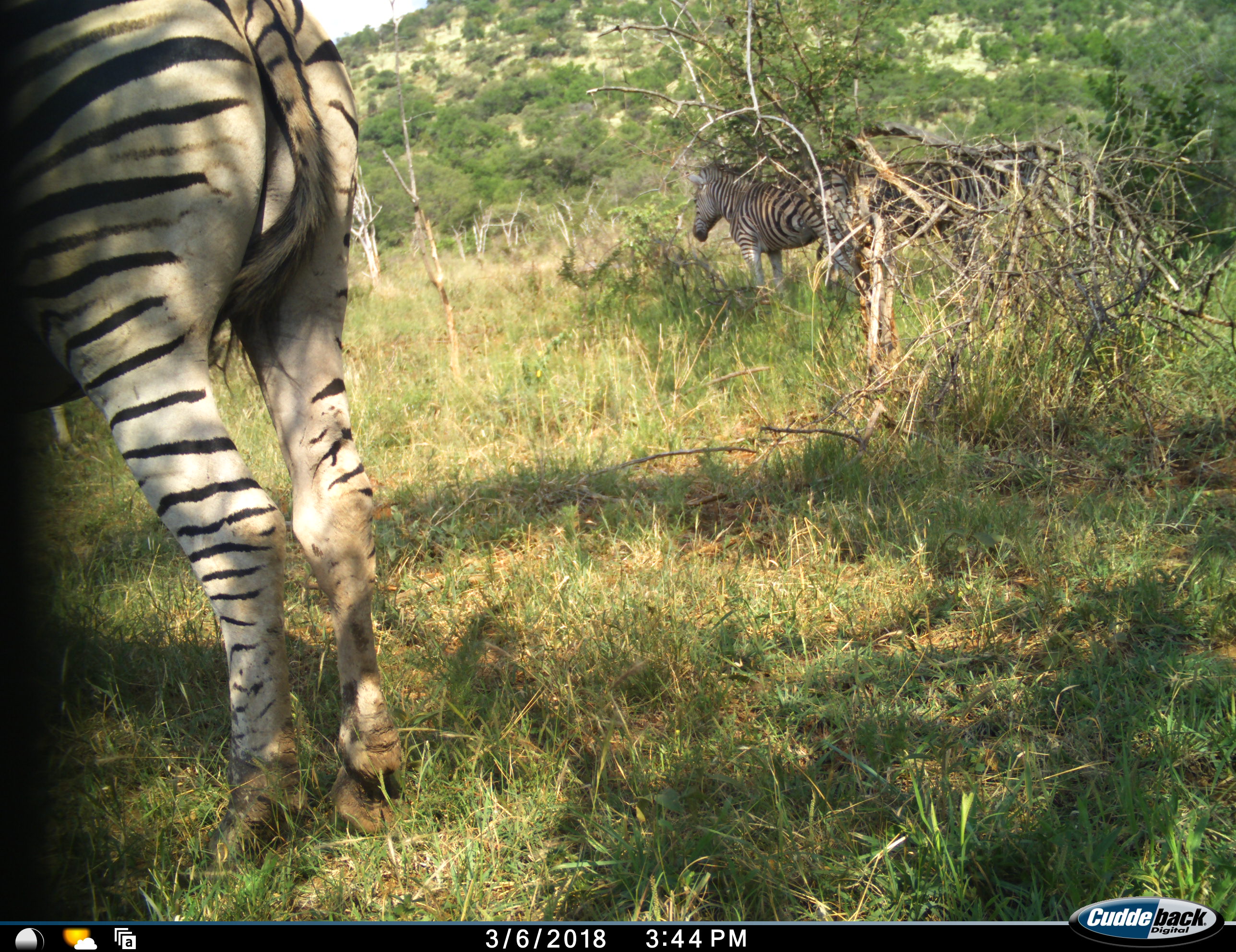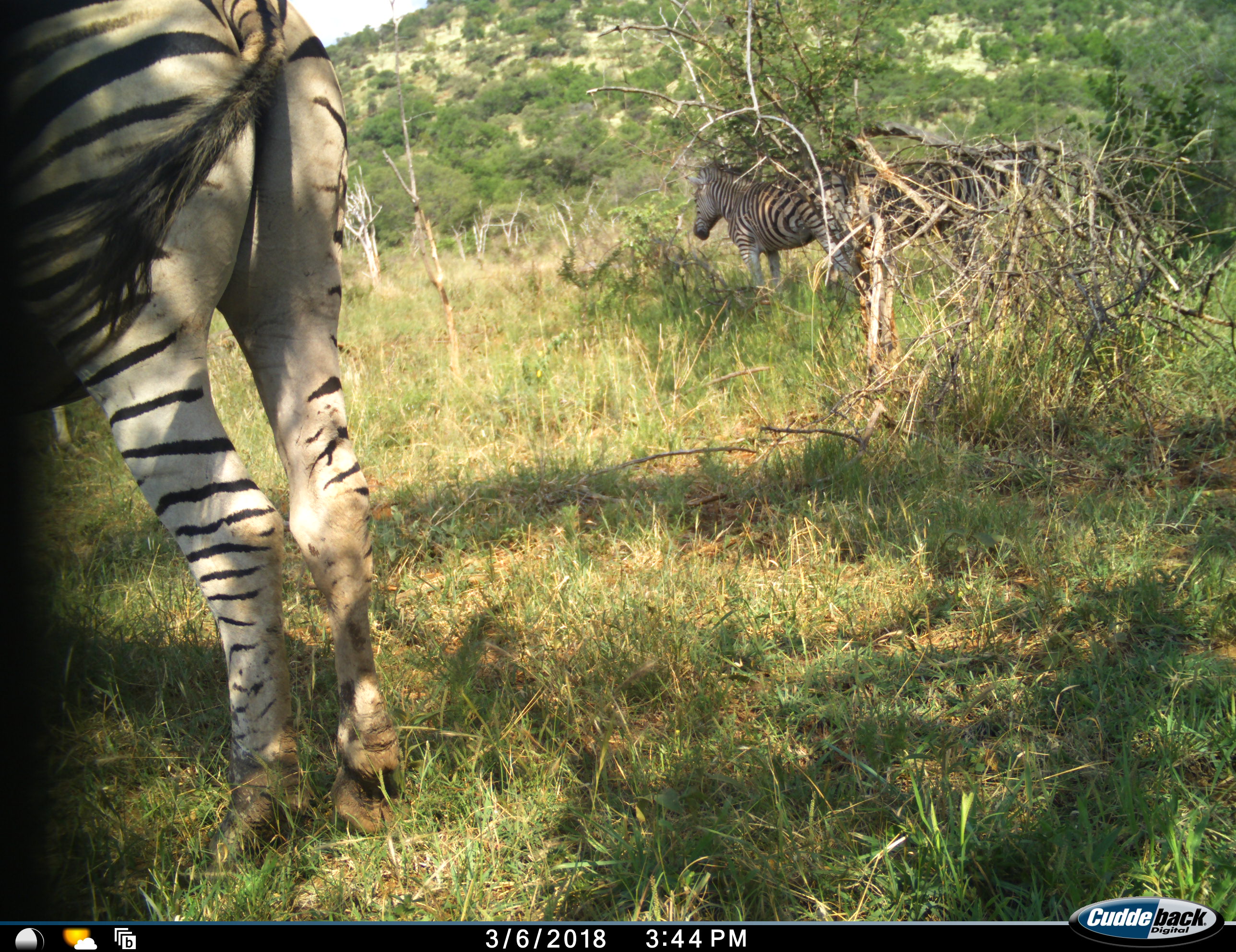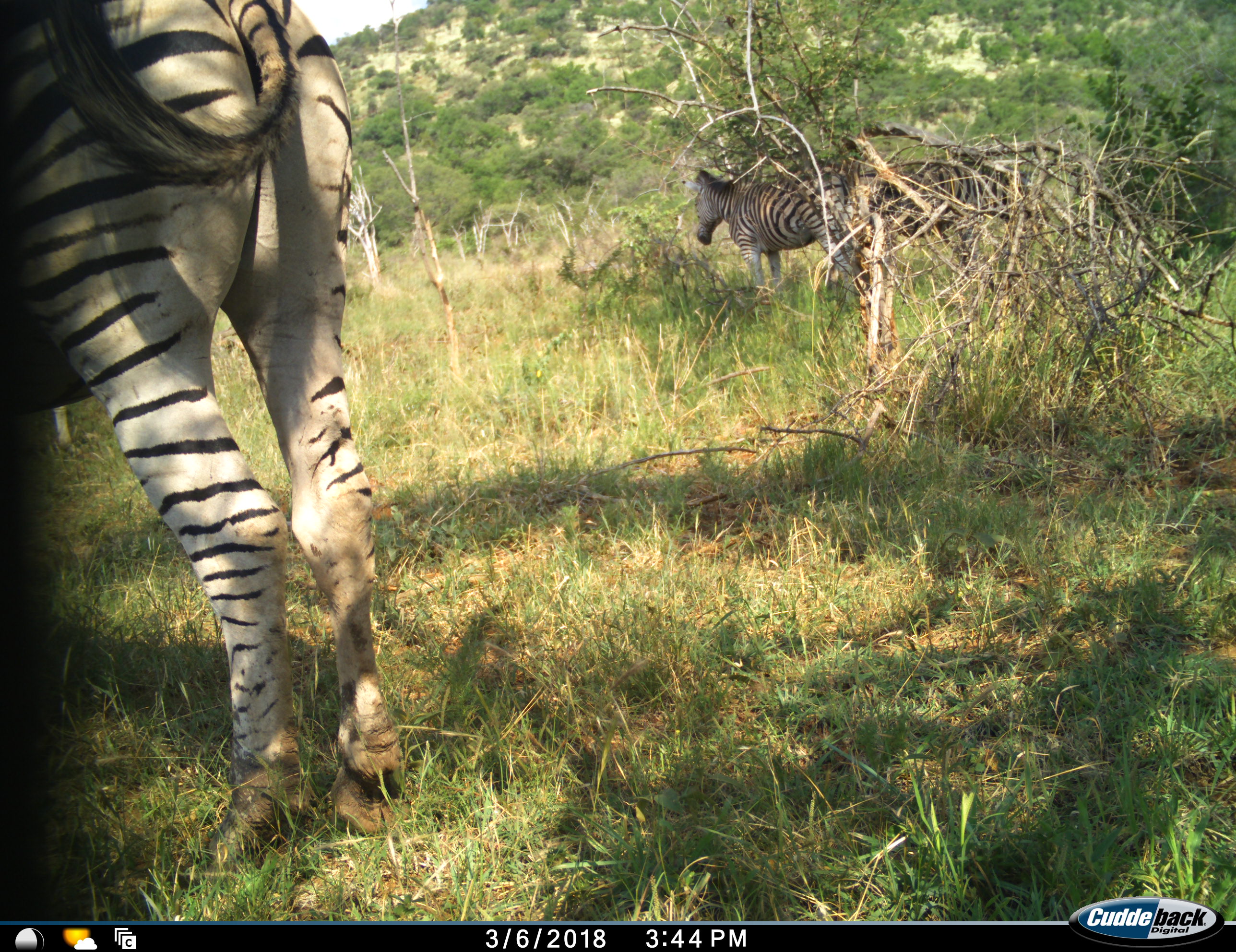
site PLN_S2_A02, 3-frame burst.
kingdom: Animalia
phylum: Chordata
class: Mammalia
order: Perissodactyla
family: Equidae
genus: Equus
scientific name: Equus quagga burchellii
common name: burchell's zebra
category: zebraburchells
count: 3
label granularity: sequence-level